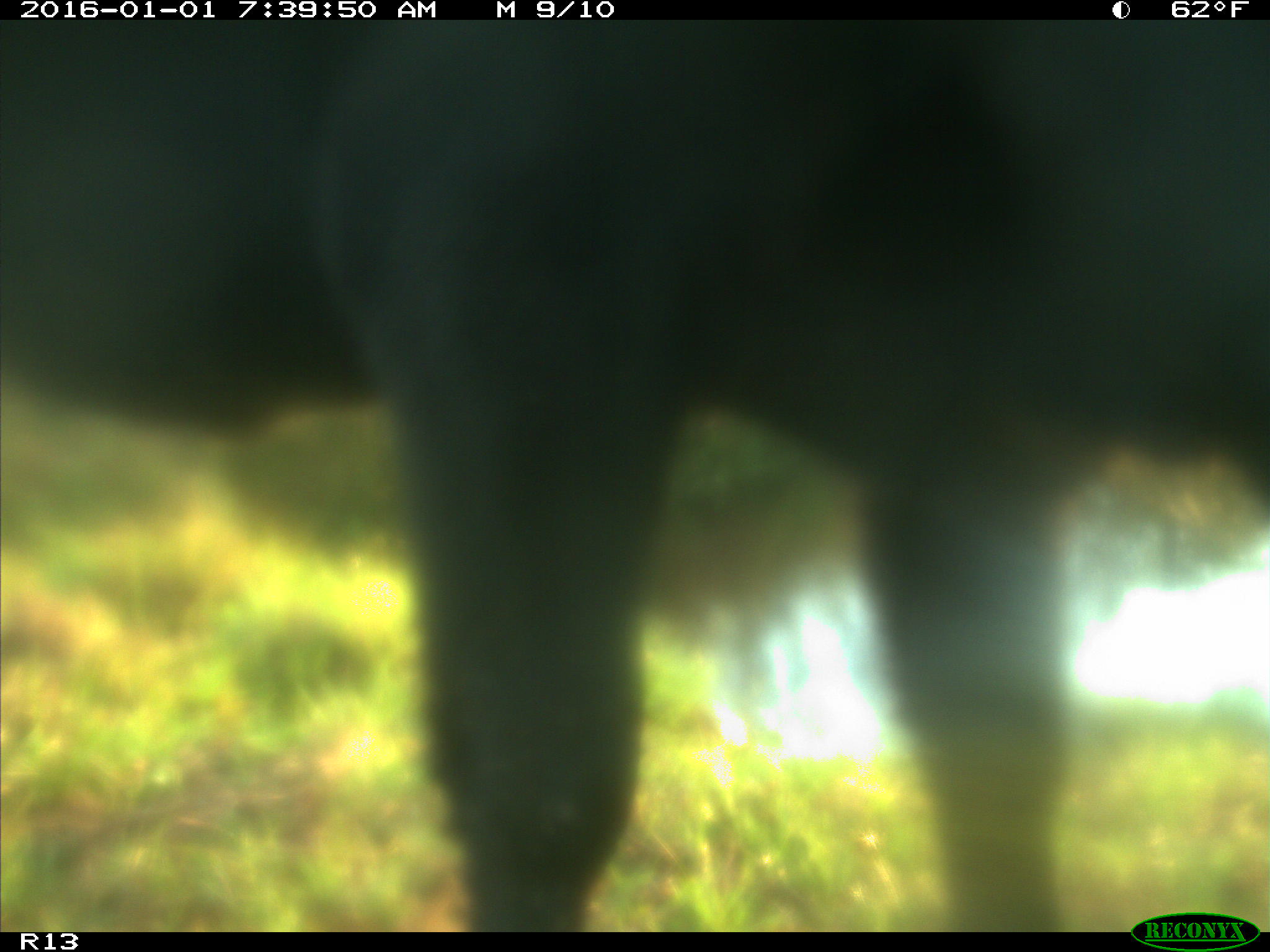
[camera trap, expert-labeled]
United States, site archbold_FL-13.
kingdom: Animalia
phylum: Chordata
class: Mammalia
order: Artiodactyla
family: Bovidae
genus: Bos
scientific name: Bos taurus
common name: domestic cow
Bos taurus (domestic cow).